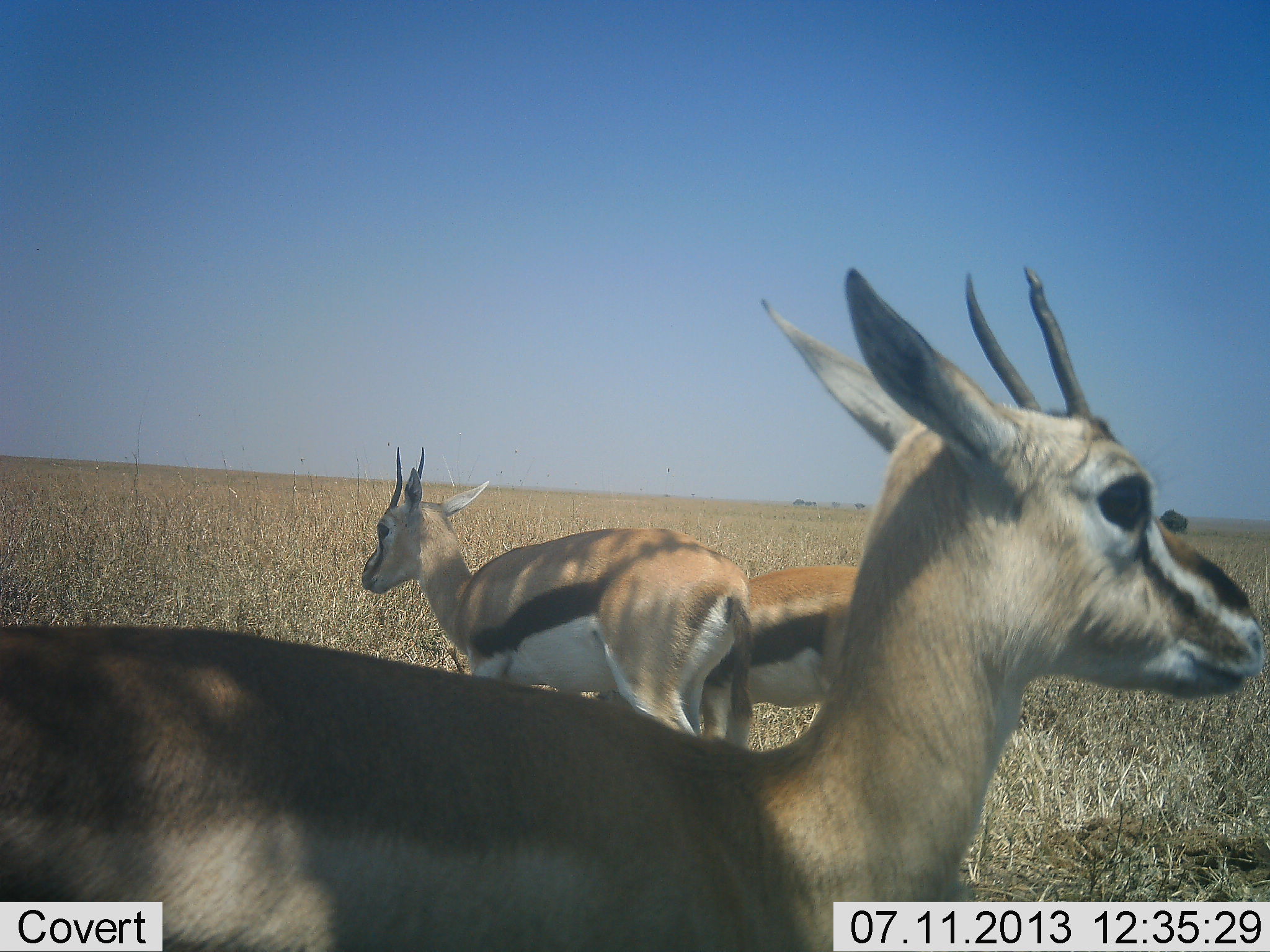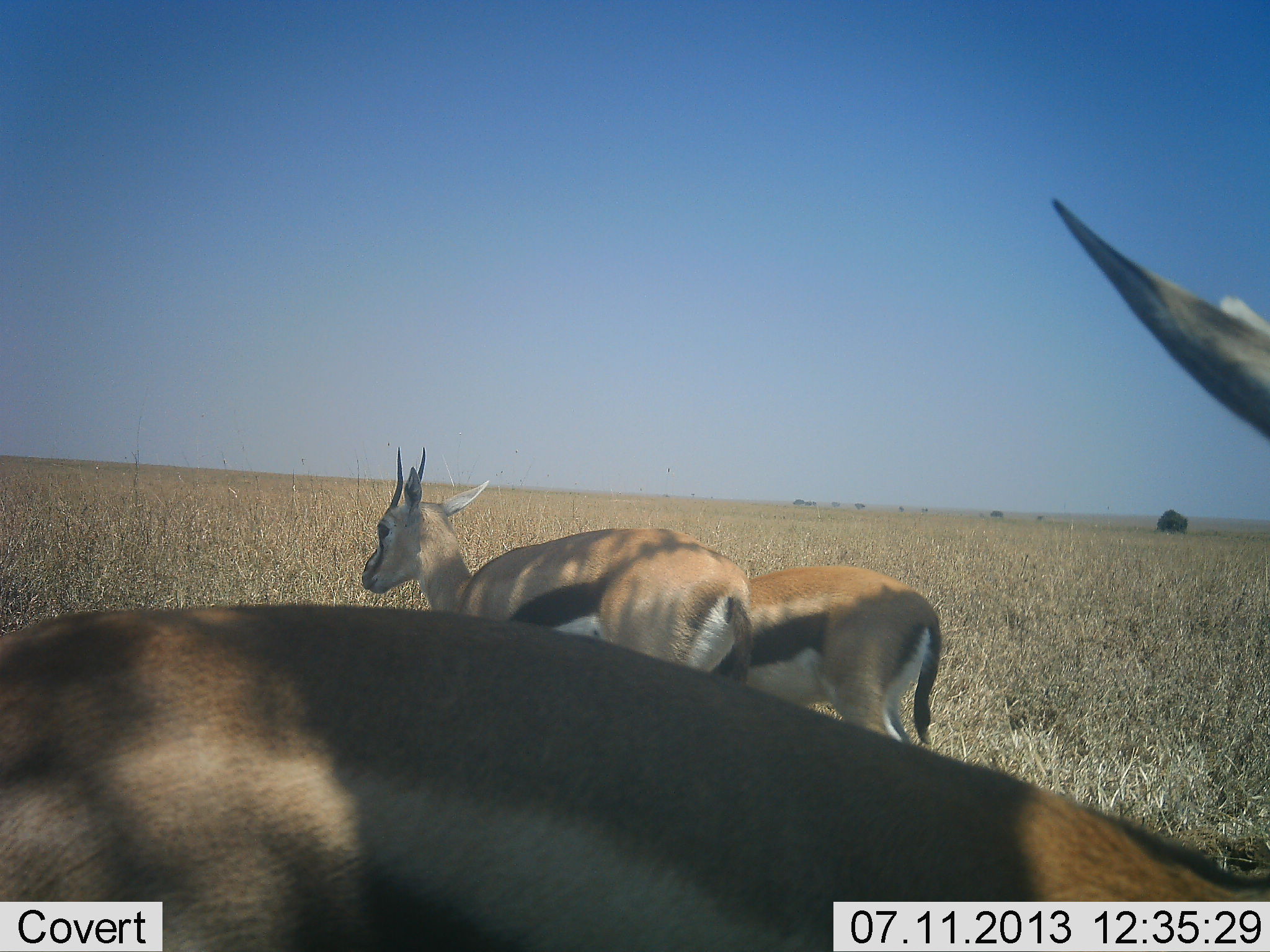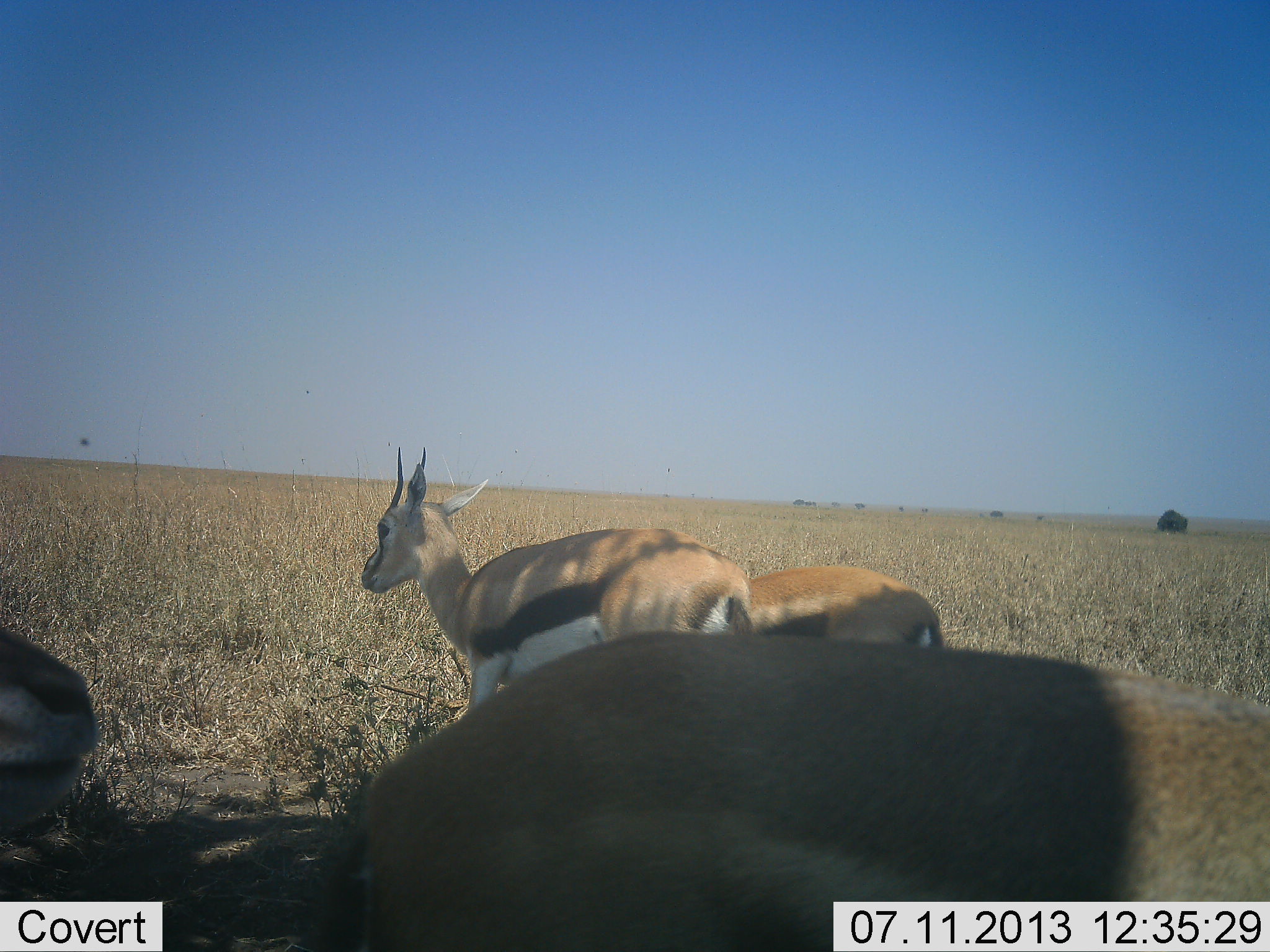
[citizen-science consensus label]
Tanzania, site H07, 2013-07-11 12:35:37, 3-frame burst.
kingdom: Animalia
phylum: Chordata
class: Mammalia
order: Artiodactyla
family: Bovidae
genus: Eudorcas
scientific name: Eudorcas thomsonii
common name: thomson's gazelle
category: gazellethomsons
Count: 4.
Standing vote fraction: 89%.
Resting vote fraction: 0%.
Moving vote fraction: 50%.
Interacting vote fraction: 0%.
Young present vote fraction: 6%.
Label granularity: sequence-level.